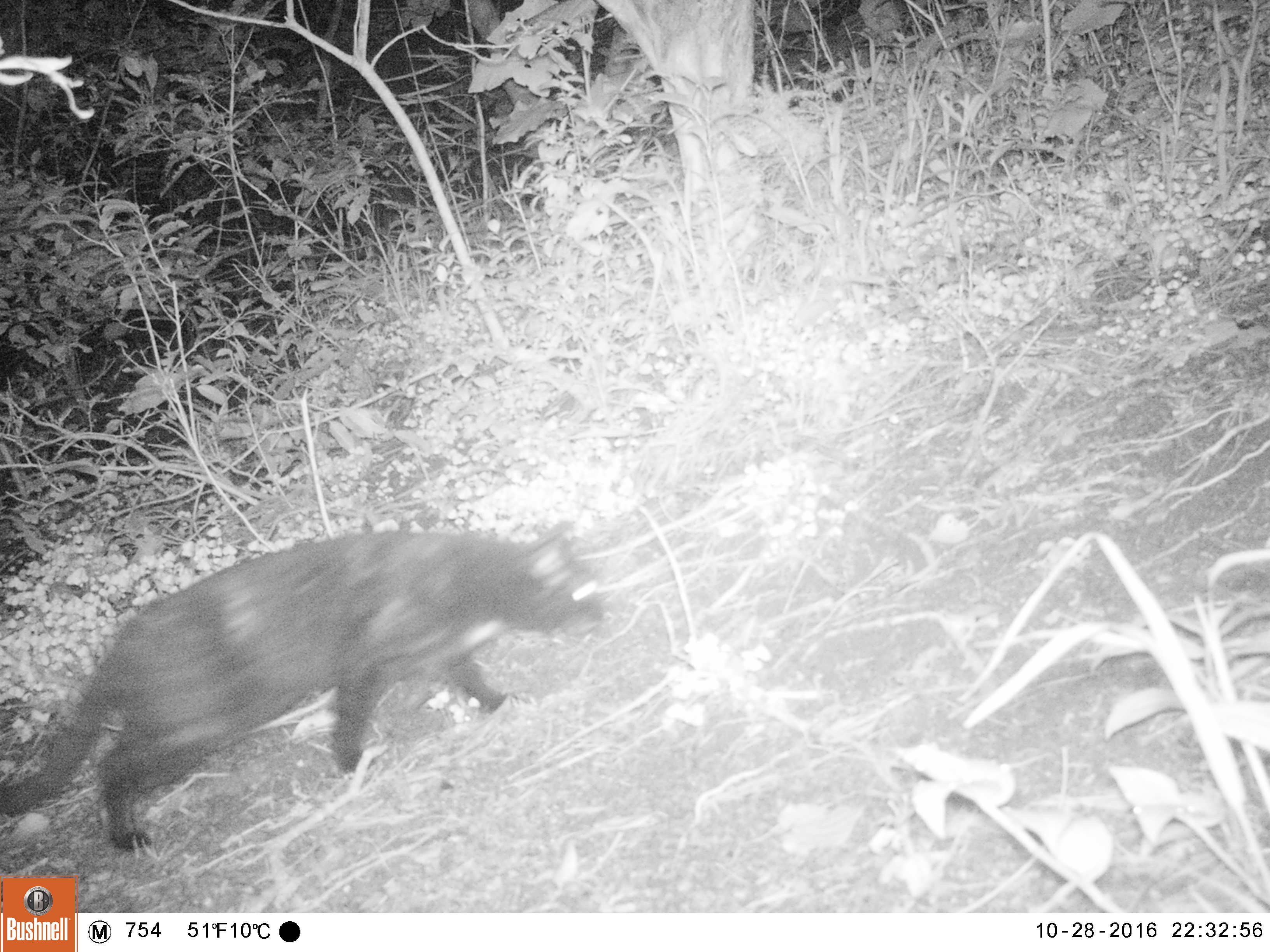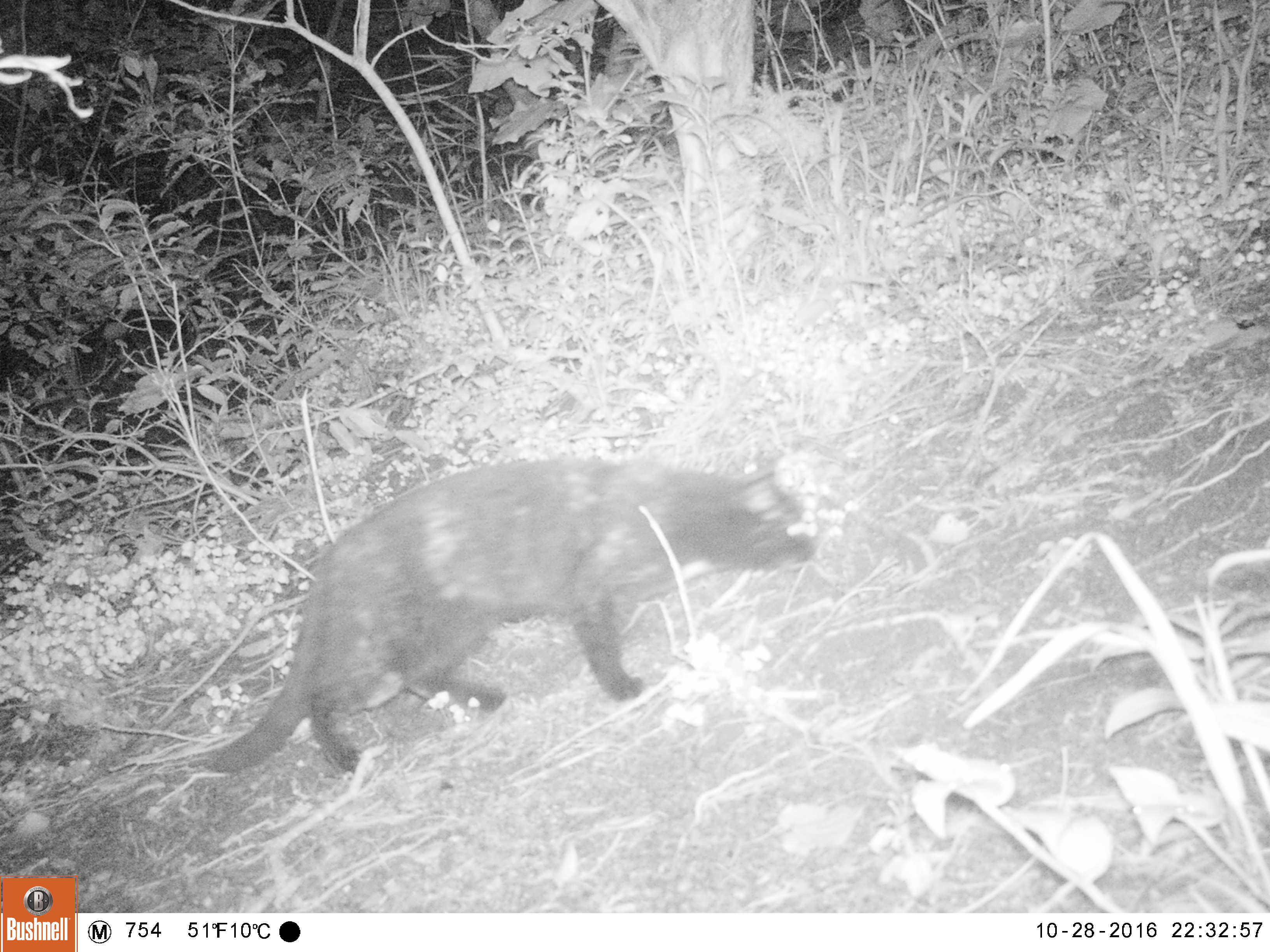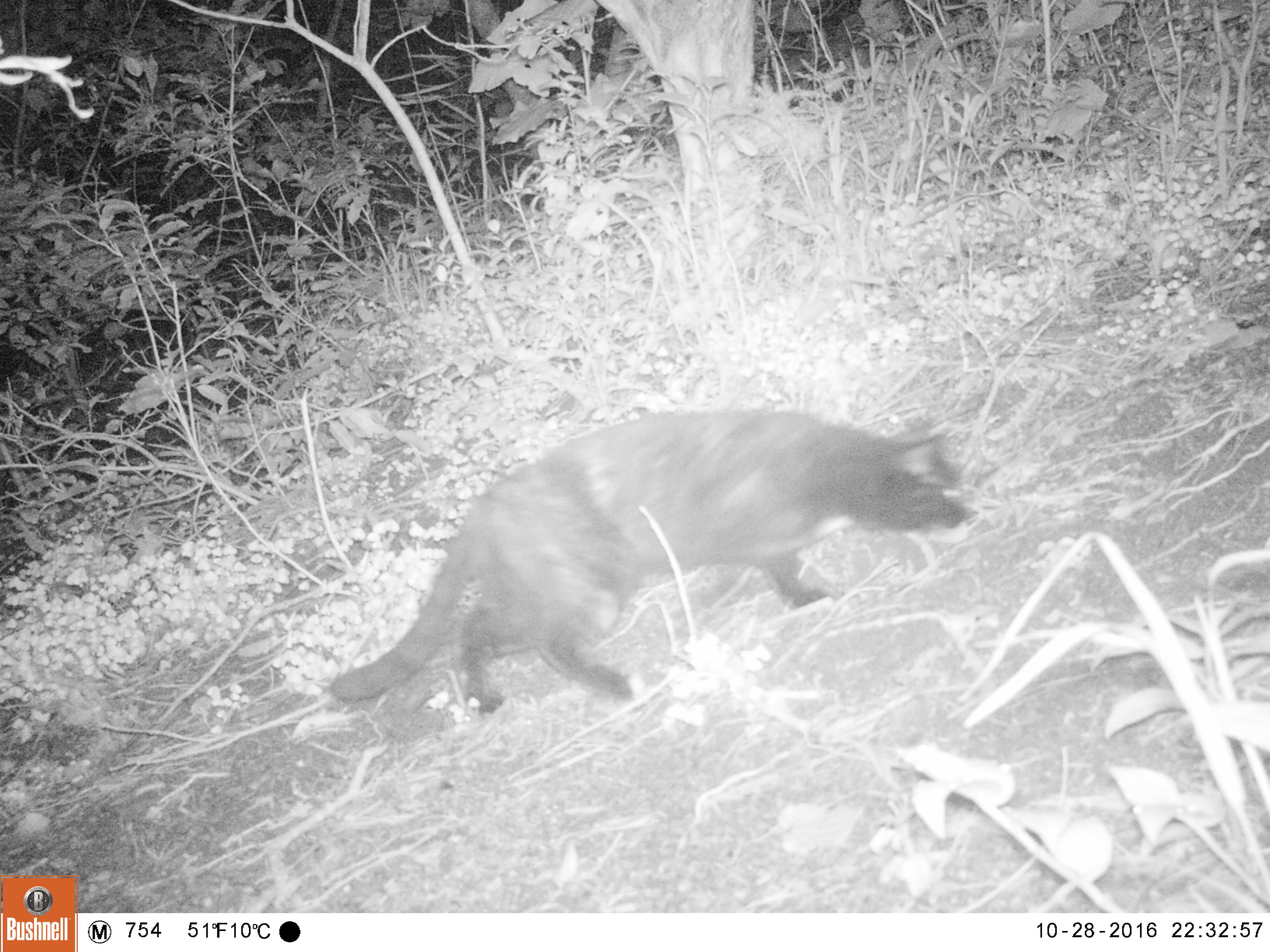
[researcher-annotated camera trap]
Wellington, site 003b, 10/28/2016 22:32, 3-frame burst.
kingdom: Animalia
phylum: Chordata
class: Mammalia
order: Carnivora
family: Felidae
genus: Felis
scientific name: Felis catus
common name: cat